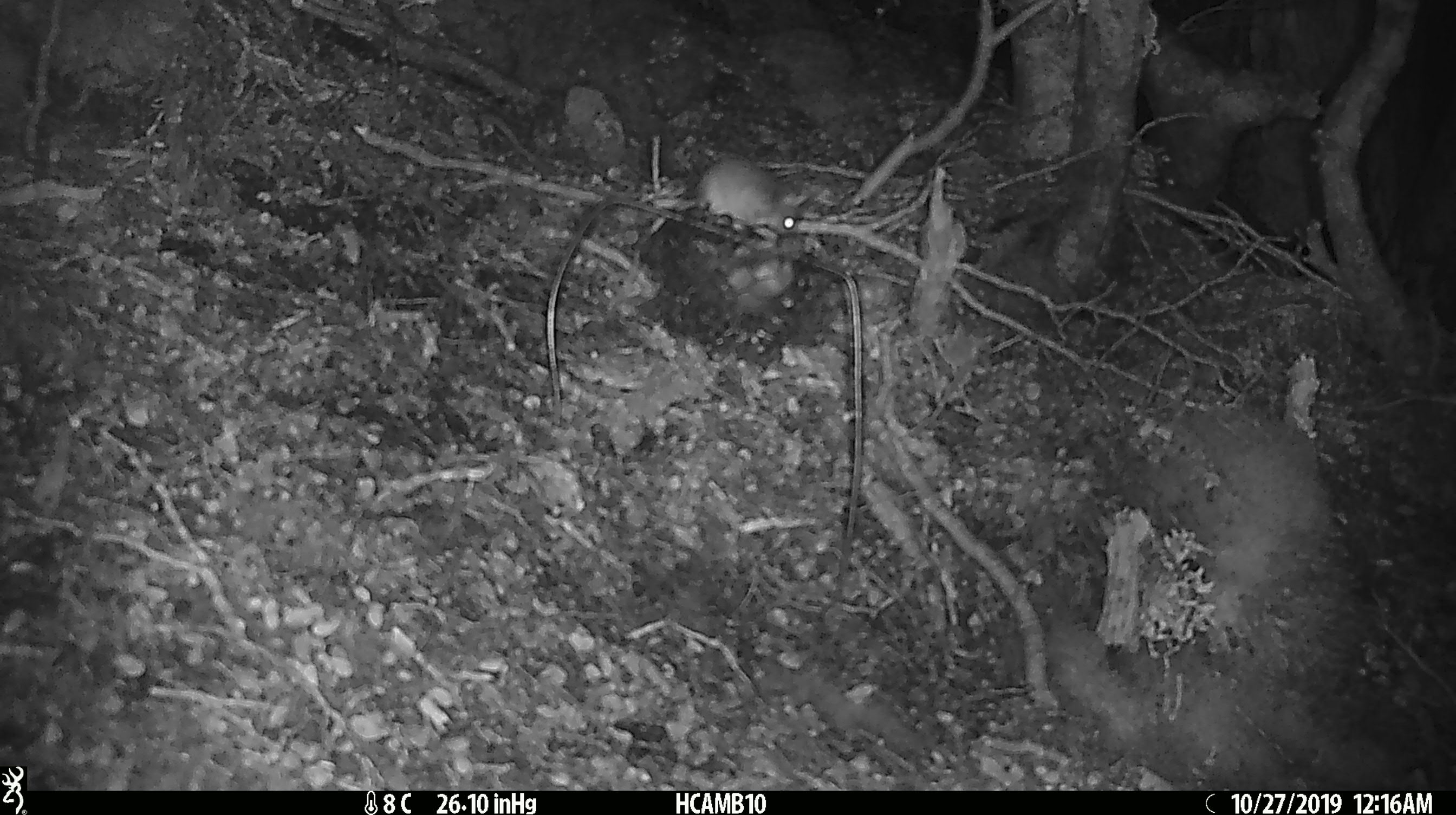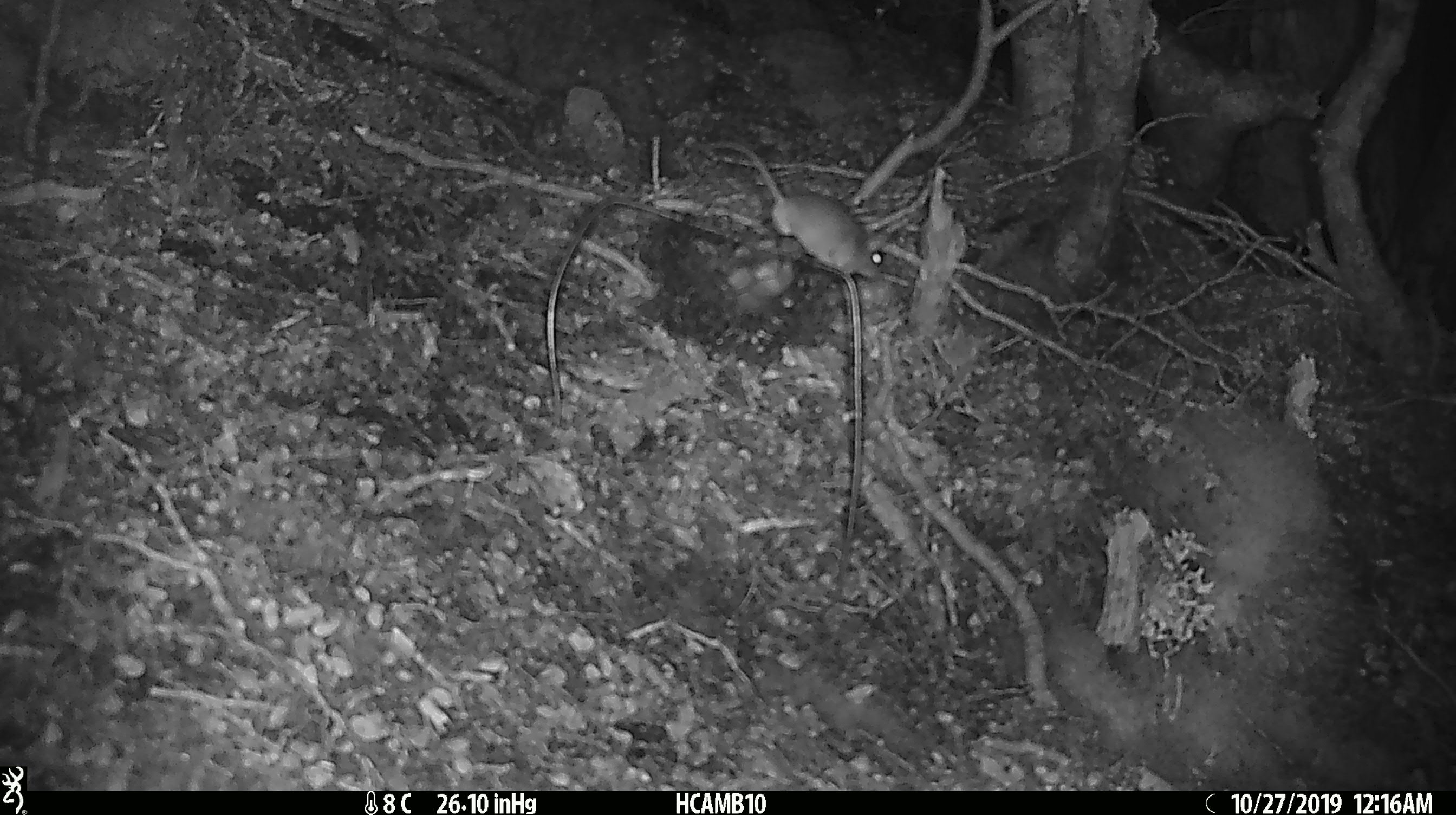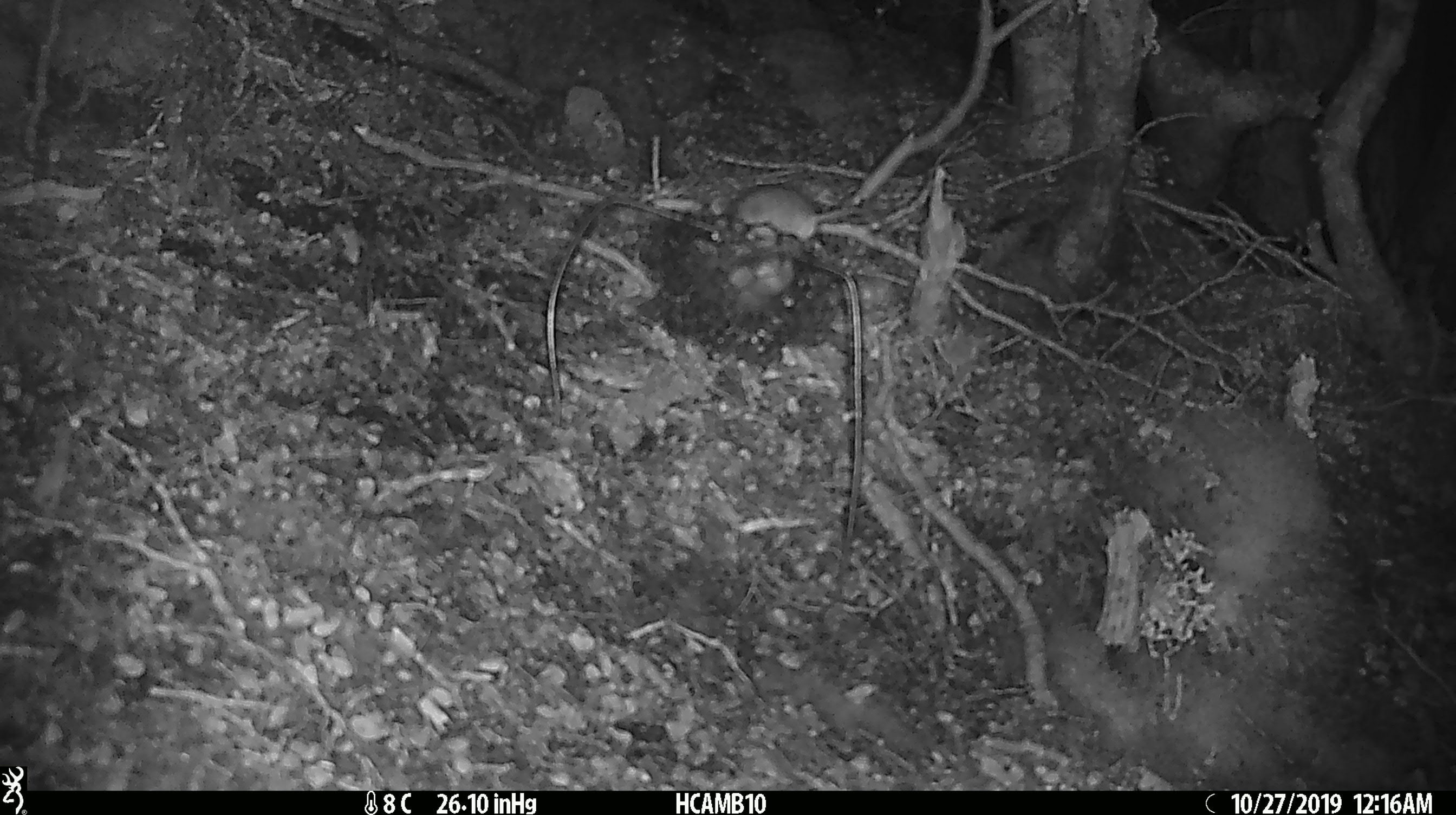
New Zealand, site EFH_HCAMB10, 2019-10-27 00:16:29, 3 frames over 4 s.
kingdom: Animalia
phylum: Chordata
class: Mammalia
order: Rodentia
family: Muridae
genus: Mus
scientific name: Mus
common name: mouse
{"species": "mouse (Mus)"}